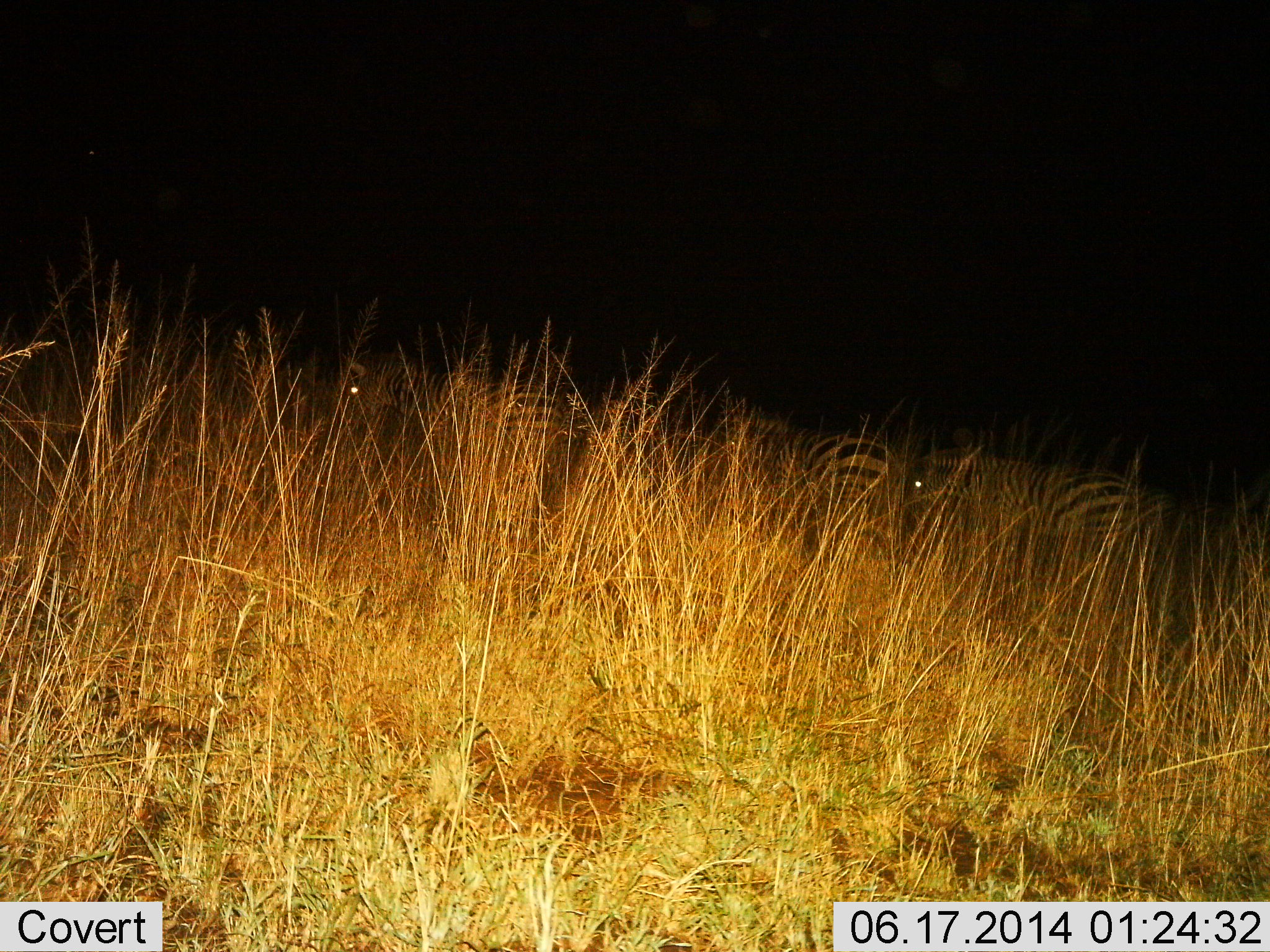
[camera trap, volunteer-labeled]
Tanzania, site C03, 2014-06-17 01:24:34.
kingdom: Animalia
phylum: Chordata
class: Mammalia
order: Perissodactyla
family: Equidae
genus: Equus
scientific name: Equus quagga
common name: plains zebra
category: zebra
Zebra (plains zebra) (Equus quagga), count 4. Behavior (volunteer vote fractions): standing 40%, resting 0%, moving 50%, interacting 0%. Young present (vote fraction): 0%. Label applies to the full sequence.